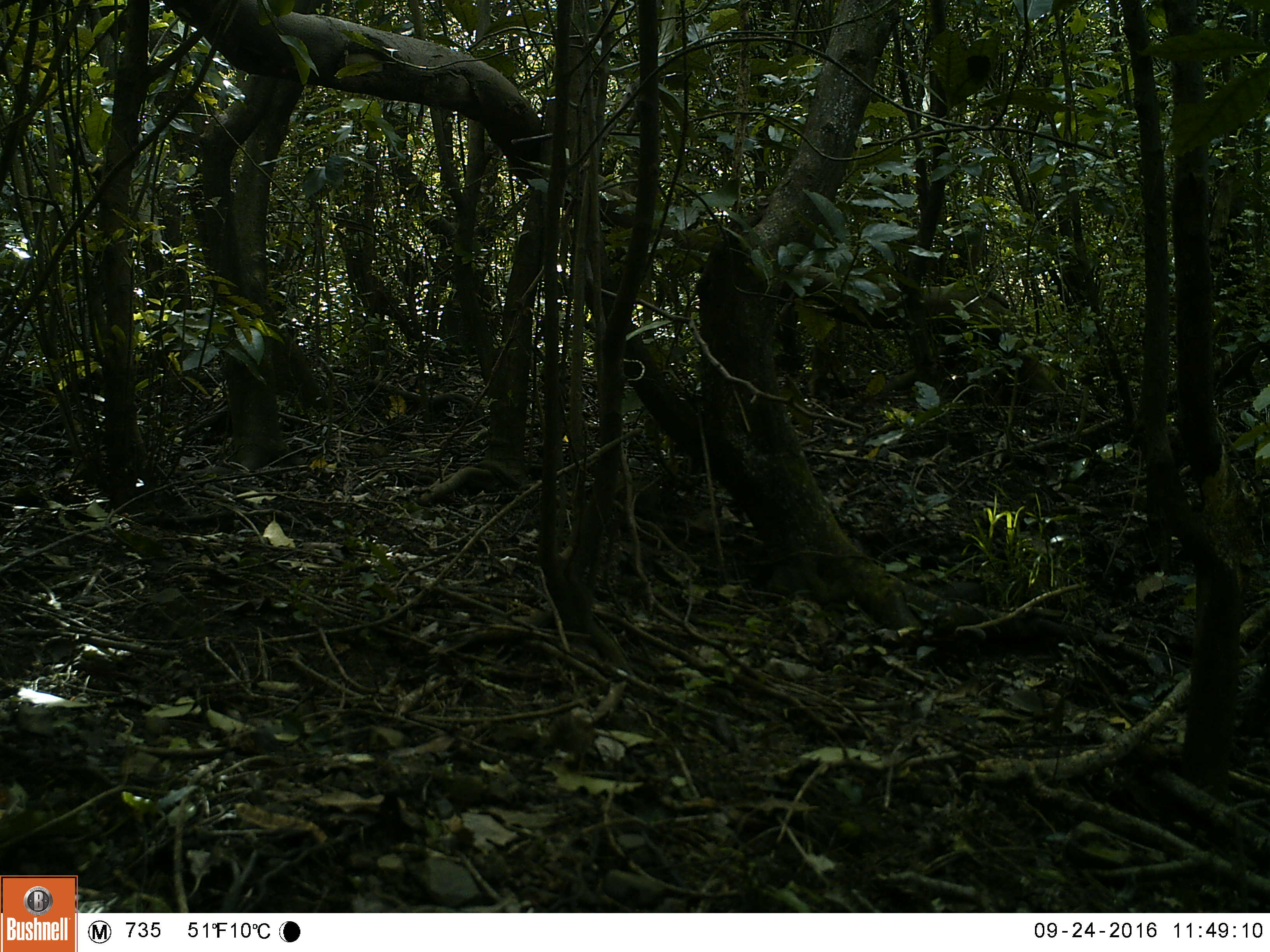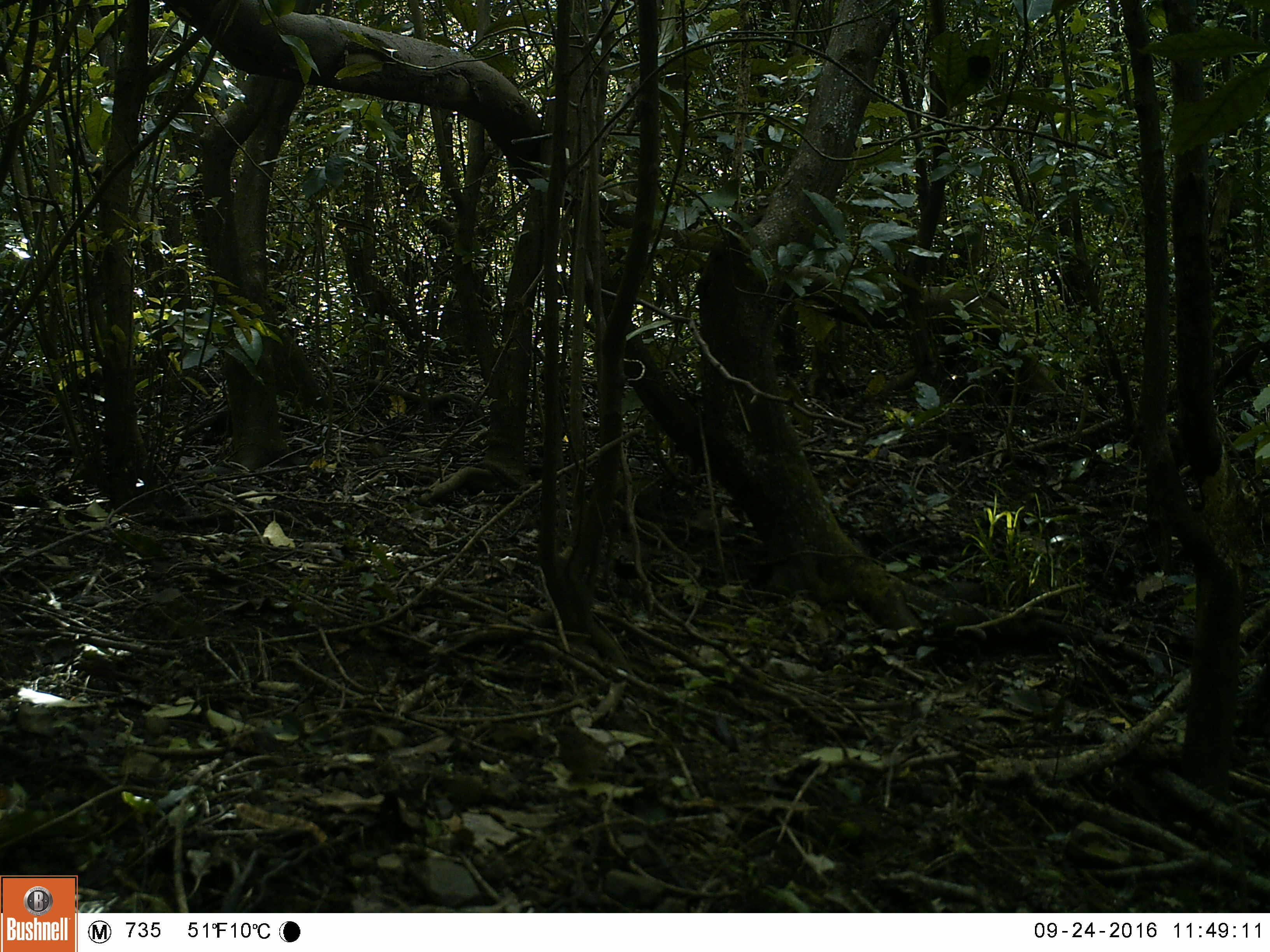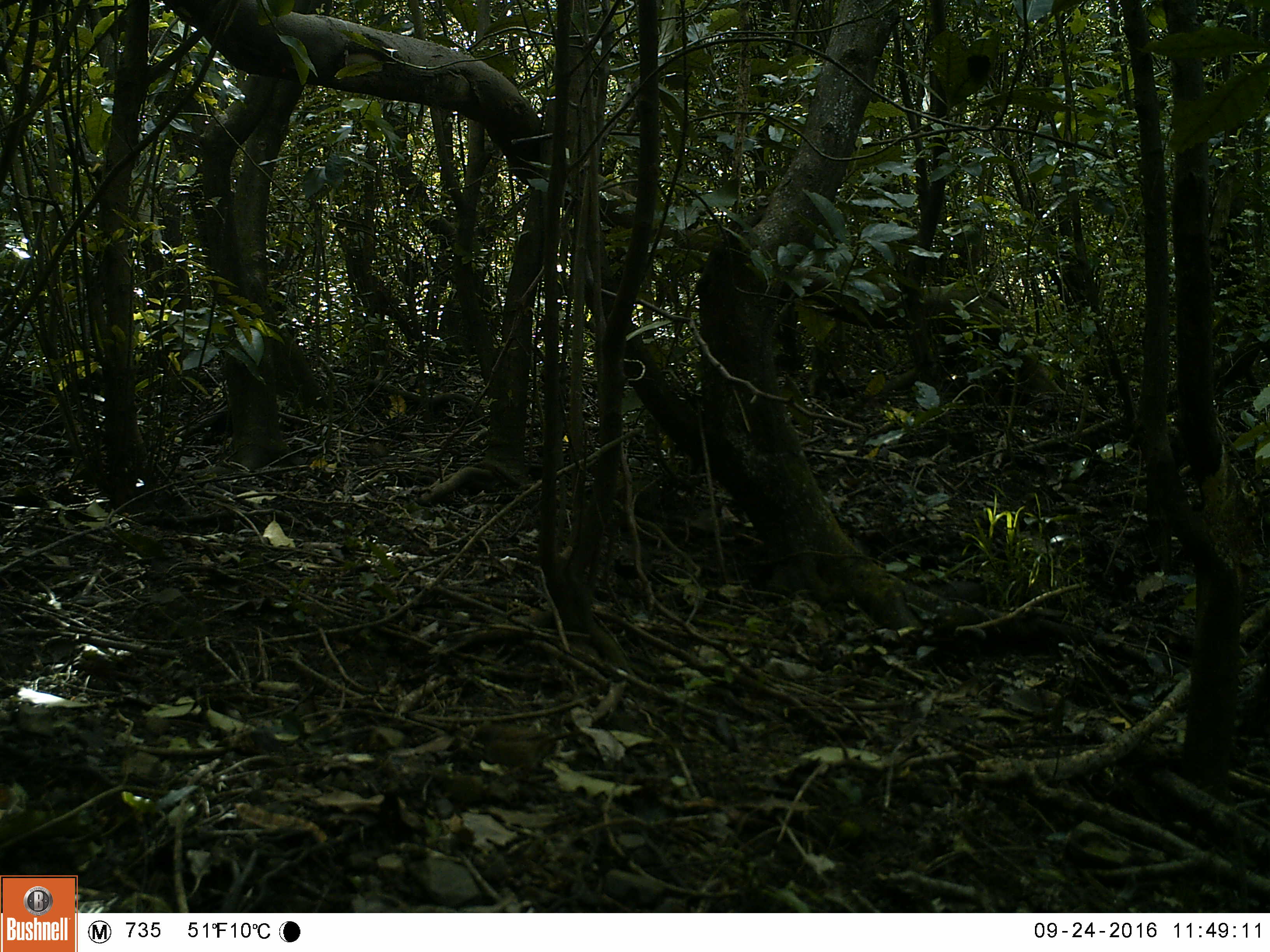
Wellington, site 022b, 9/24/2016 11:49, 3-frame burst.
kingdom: Animalia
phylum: Chordata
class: Aves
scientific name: Aves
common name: bird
Bird (Aves).